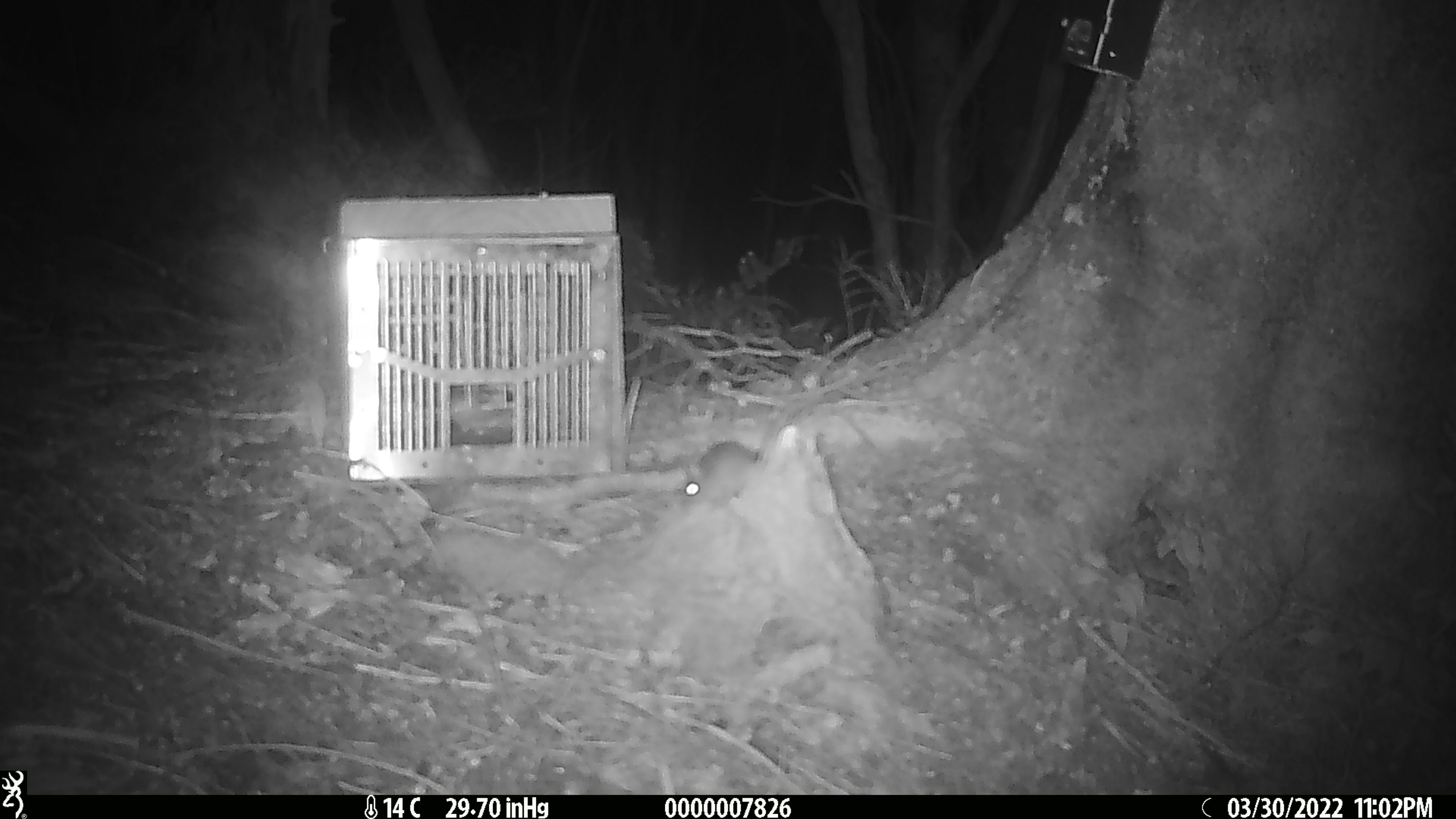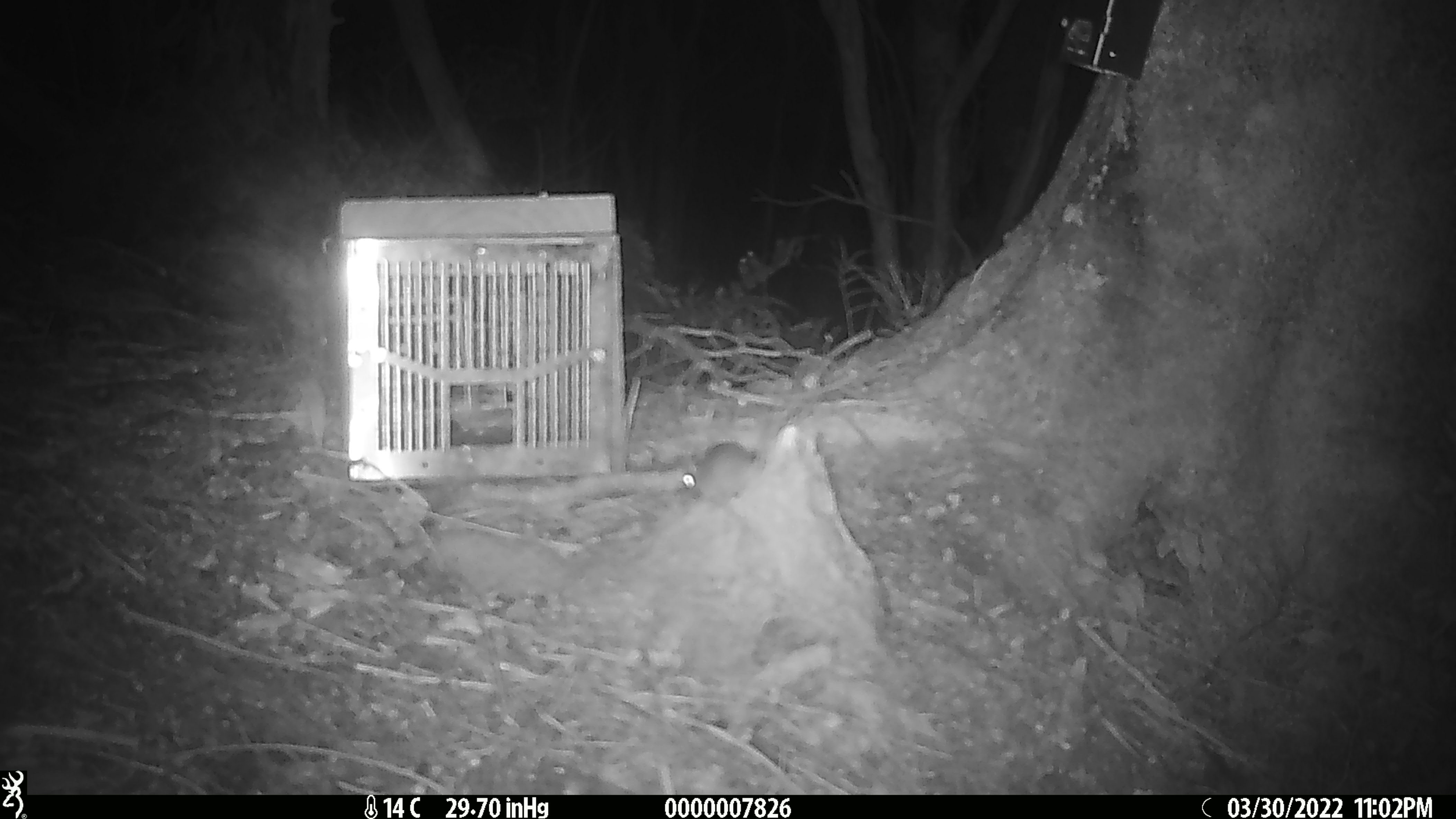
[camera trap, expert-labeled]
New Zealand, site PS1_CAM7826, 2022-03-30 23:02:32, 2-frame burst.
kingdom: Animalia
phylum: Chordata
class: Mammalia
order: Rodentia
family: Muridae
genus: Mus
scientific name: Mus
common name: mouse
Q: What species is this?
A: Mouse (Mus).